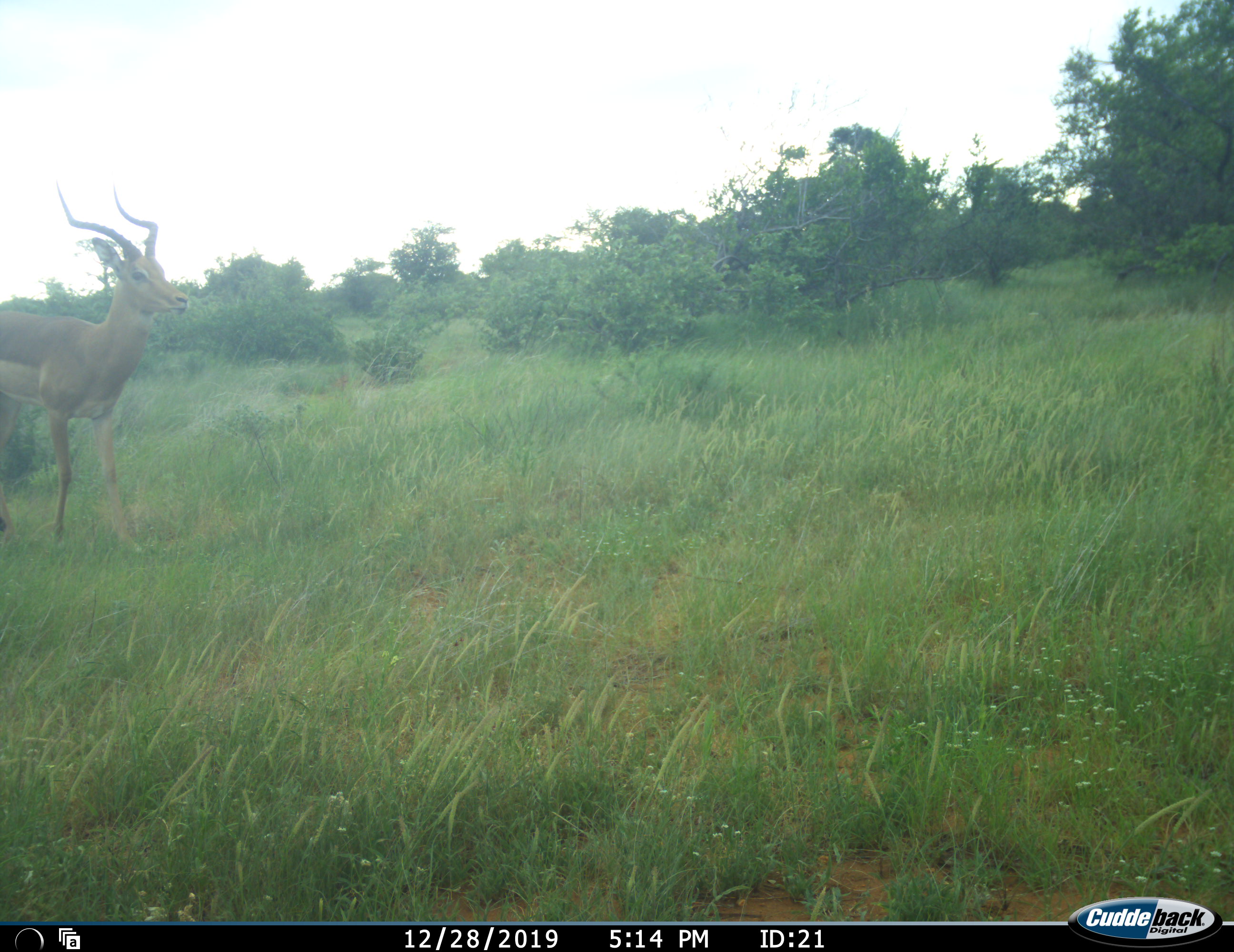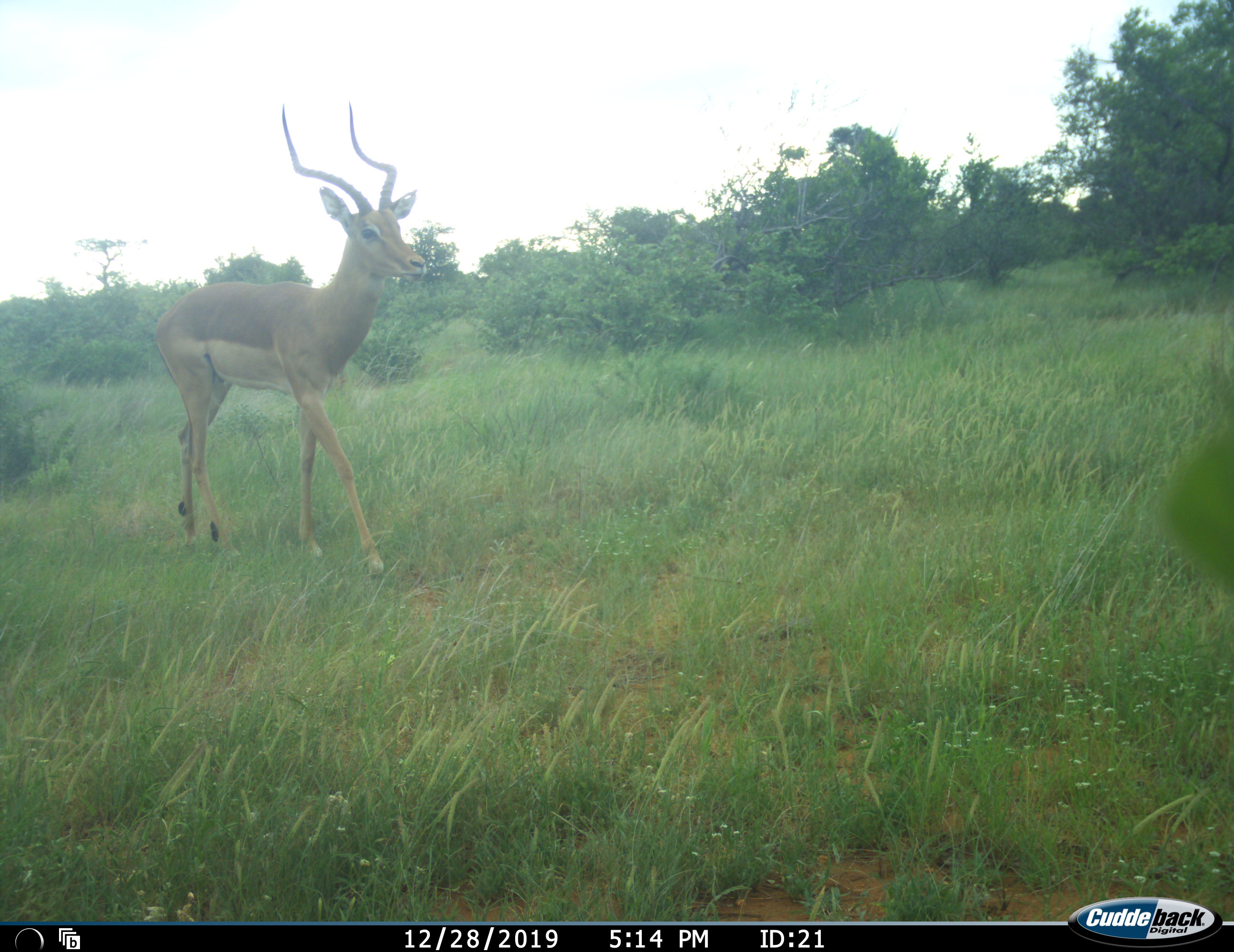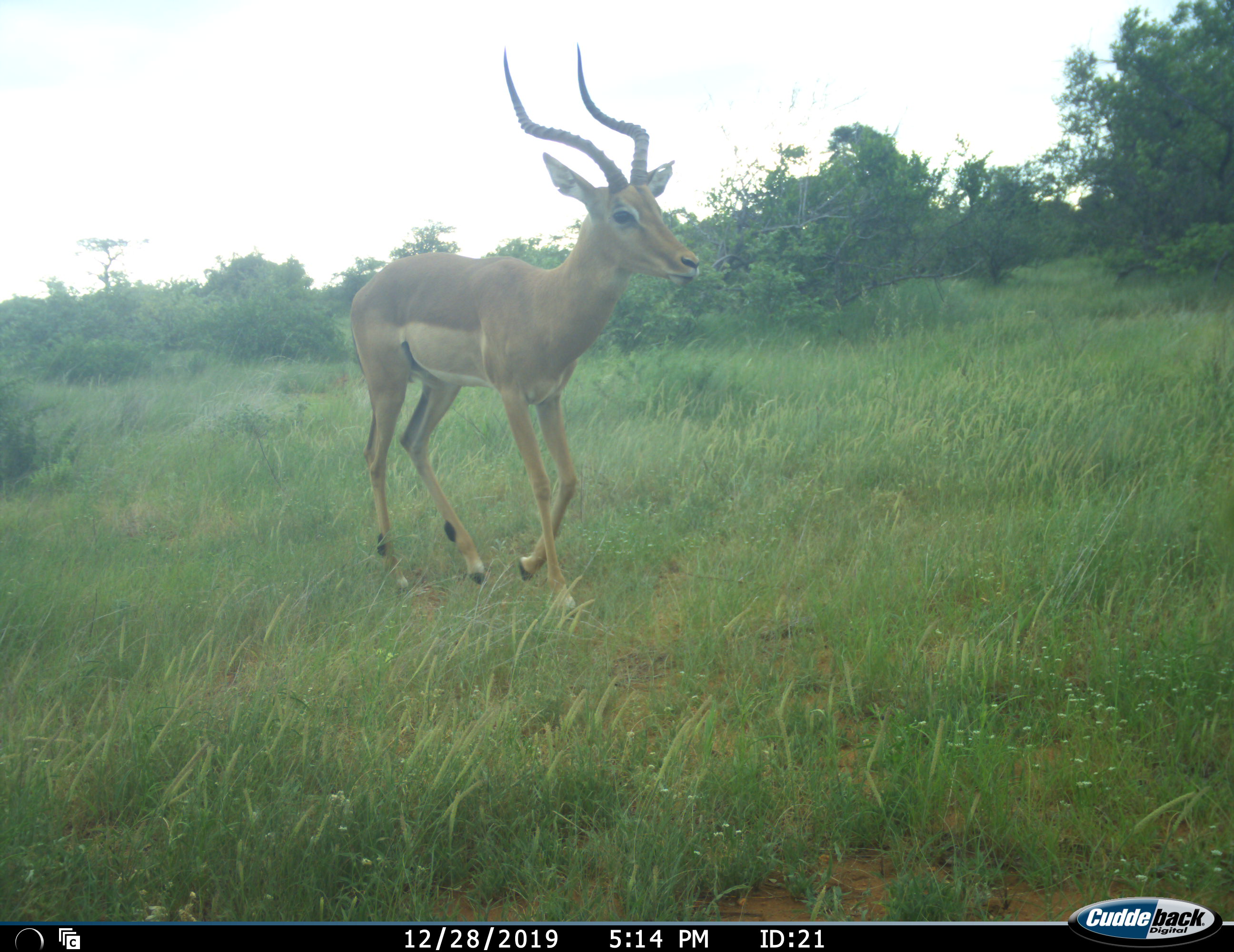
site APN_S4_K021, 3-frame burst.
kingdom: Animalia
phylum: Chordata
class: Mammalia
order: Artiodactyla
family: Bovidae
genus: Aepyceros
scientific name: Aepyceros melampus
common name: impala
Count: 1.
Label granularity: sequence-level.